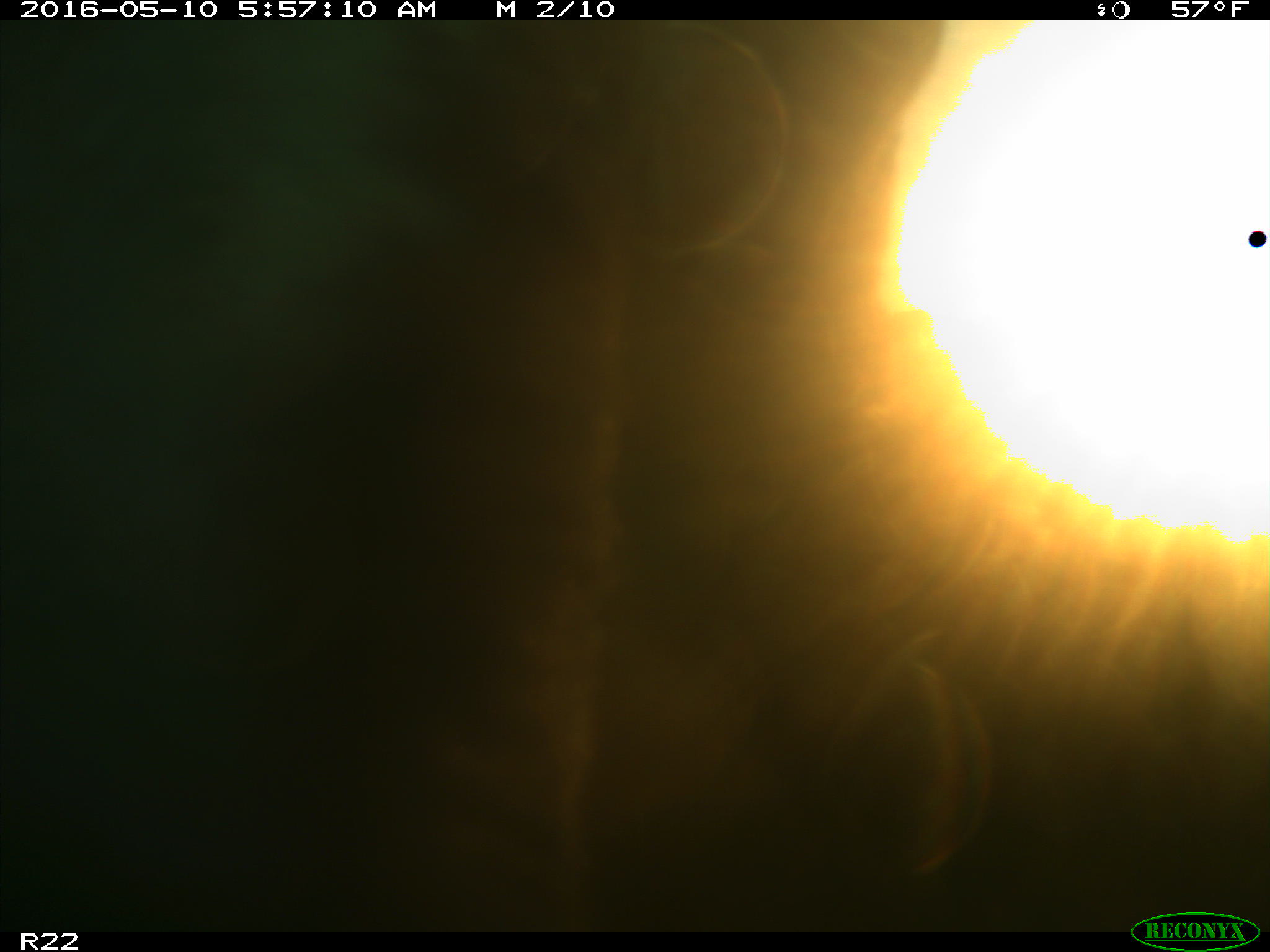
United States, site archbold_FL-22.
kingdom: Animalia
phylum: Chordata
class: Mammalia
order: Artiodactyla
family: Bovidae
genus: Bos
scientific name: Bos taurus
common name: domestic cow